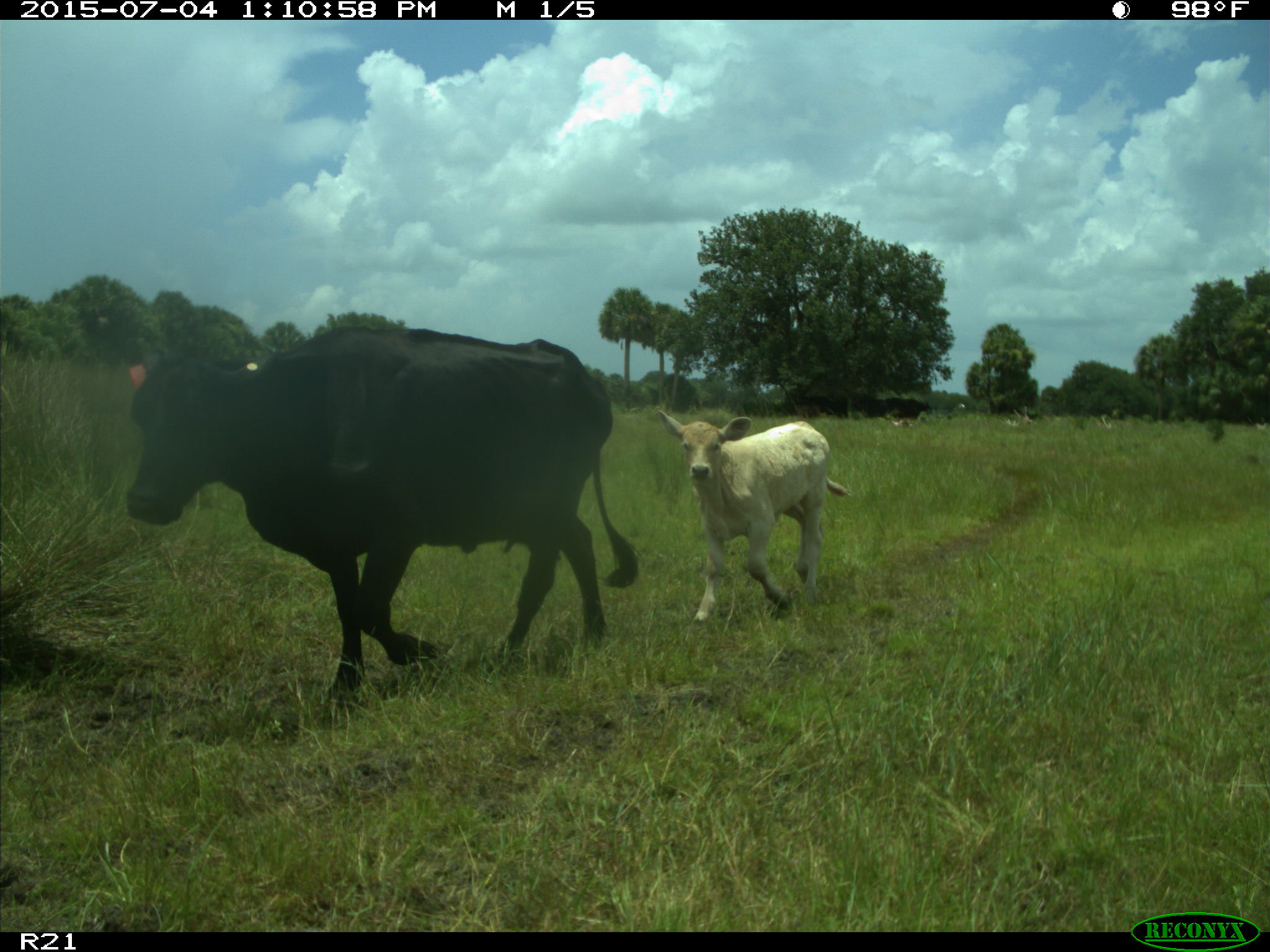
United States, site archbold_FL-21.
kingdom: Animalia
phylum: Chordata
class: Mammalia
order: Artiodactyla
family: Bovidae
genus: Bos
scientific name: Bos taurus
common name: domestic cow